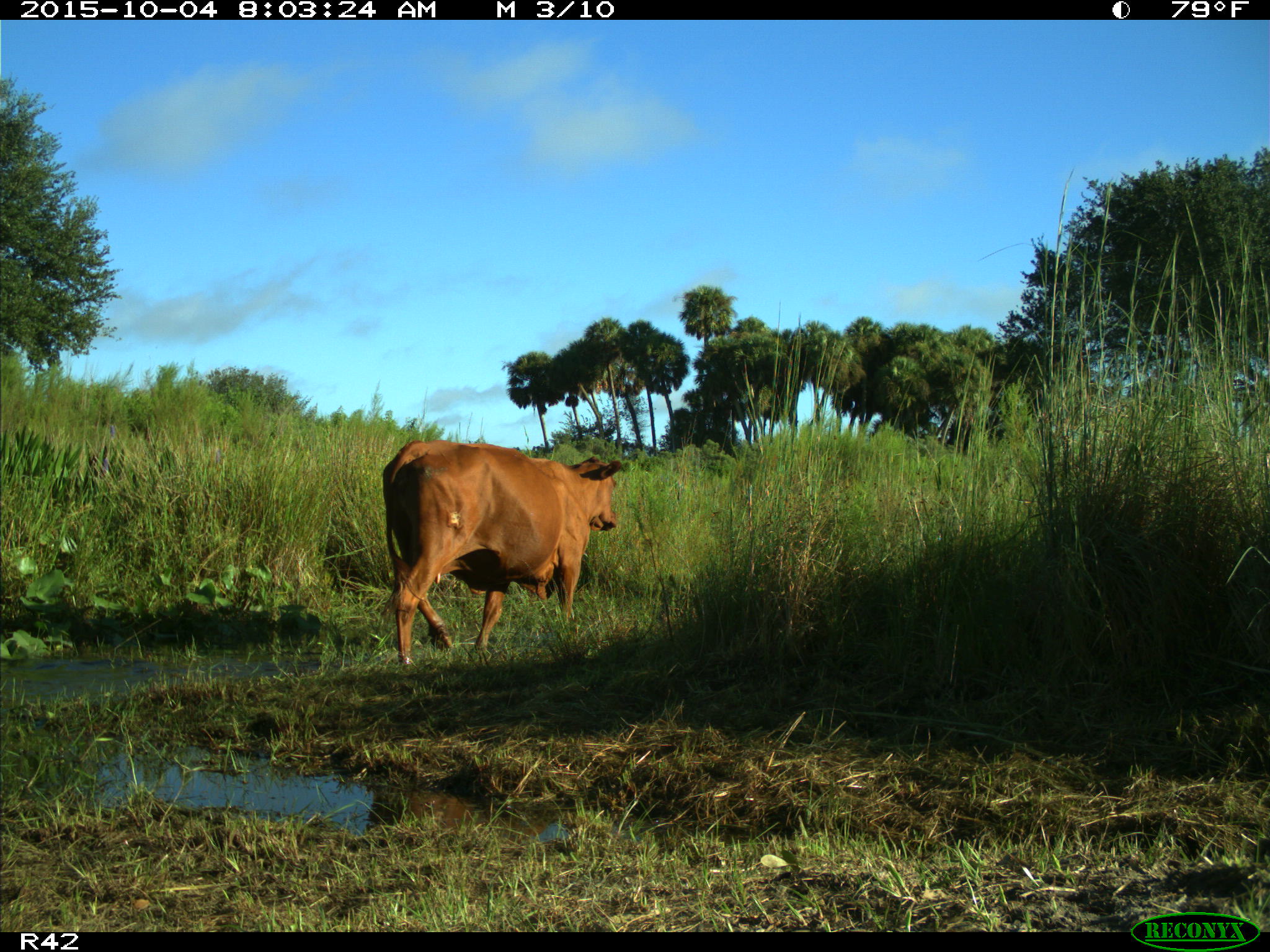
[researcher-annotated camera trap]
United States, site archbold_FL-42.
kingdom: Animalia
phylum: Chordata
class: Mammalia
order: Artiodactyla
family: Bovidae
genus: Bos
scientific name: Bos taurus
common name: domestic cow